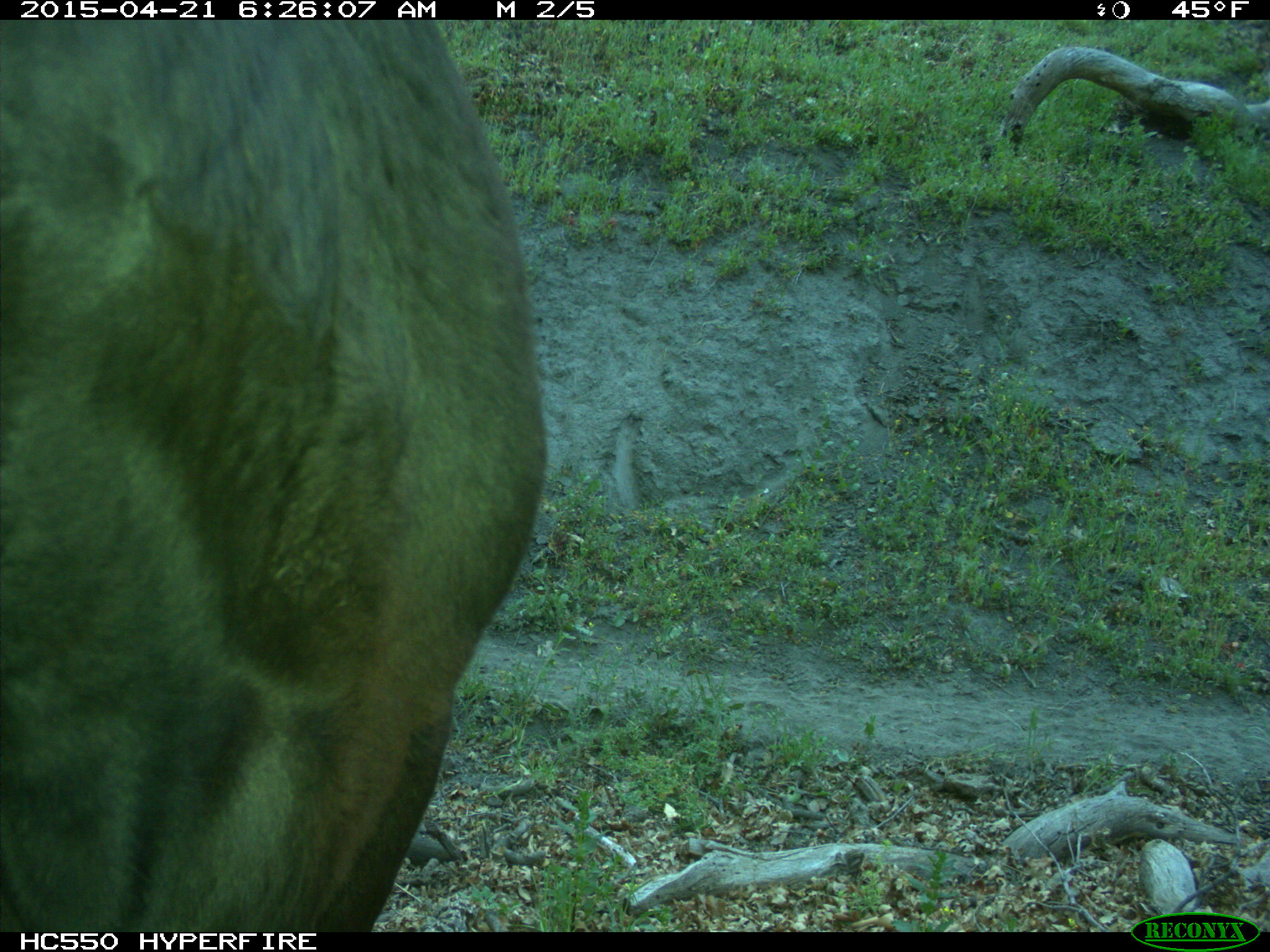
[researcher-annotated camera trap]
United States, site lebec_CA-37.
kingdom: Animalia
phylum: Chordata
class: Mammalia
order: Artiodactyla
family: Bovidae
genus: Bos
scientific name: Bos taurus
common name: domestic cow